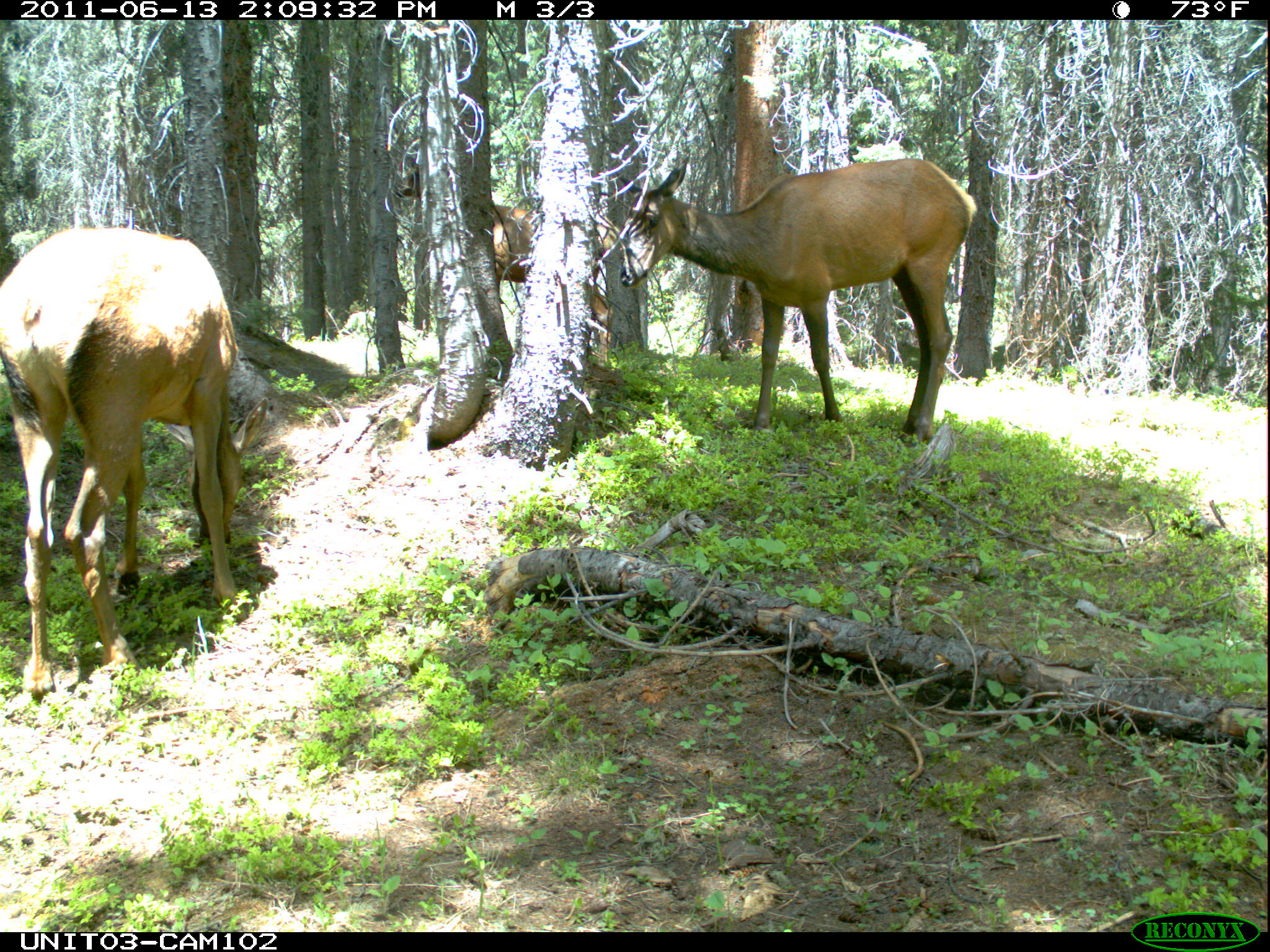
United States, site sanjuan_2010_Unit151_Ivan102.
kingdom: Animalia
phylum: Chordata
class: Mammalia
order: Artiodactyla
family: Cervidae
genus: Cervus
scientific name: Cervus elaphus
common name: red deer